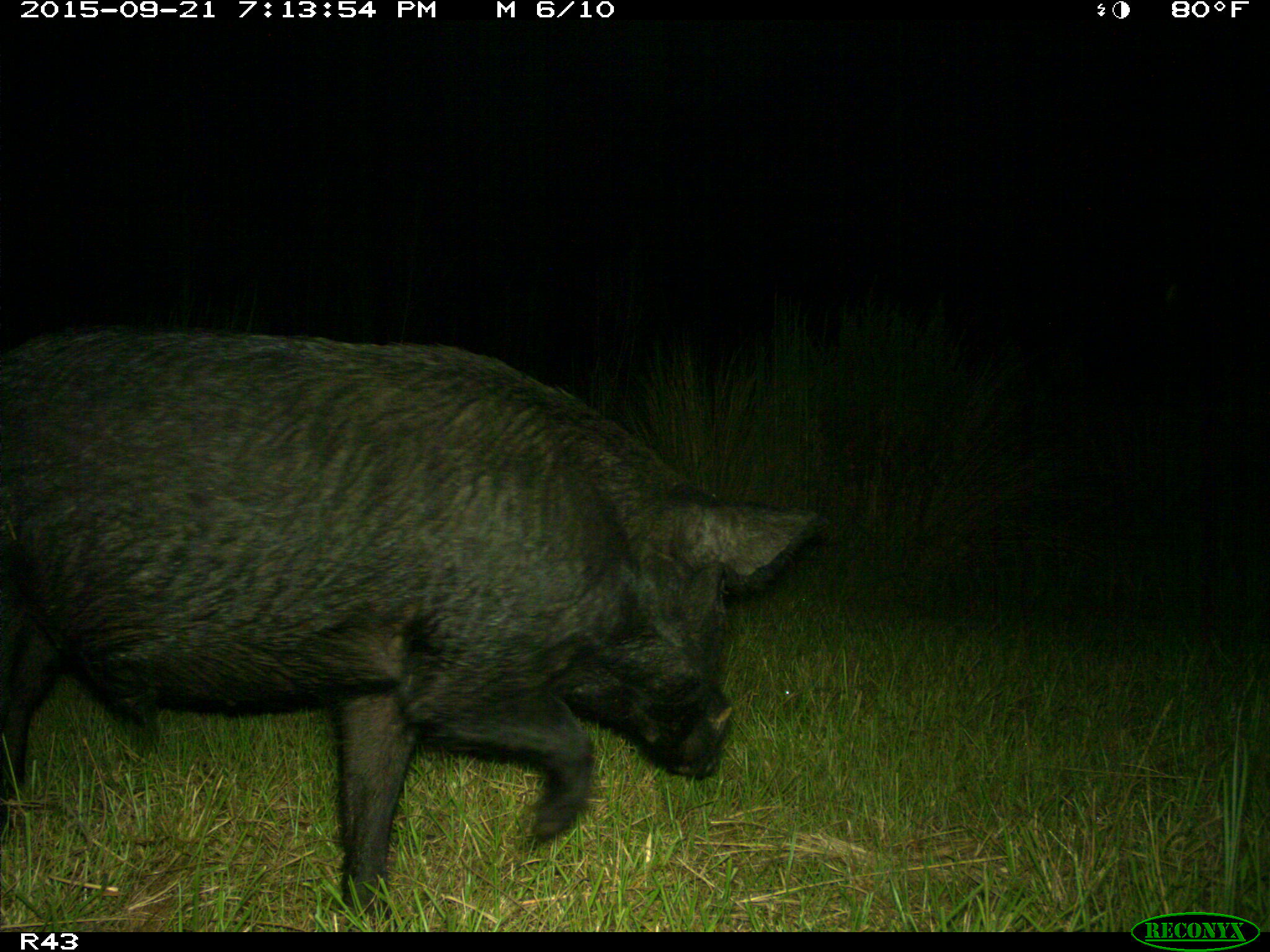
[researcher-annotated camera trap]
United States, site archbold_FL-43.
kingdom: Animalia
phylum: Chordata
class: Mammalia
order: Artiodactyla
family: Suidae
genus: Sus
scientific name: Sus scrofa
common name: wild boar